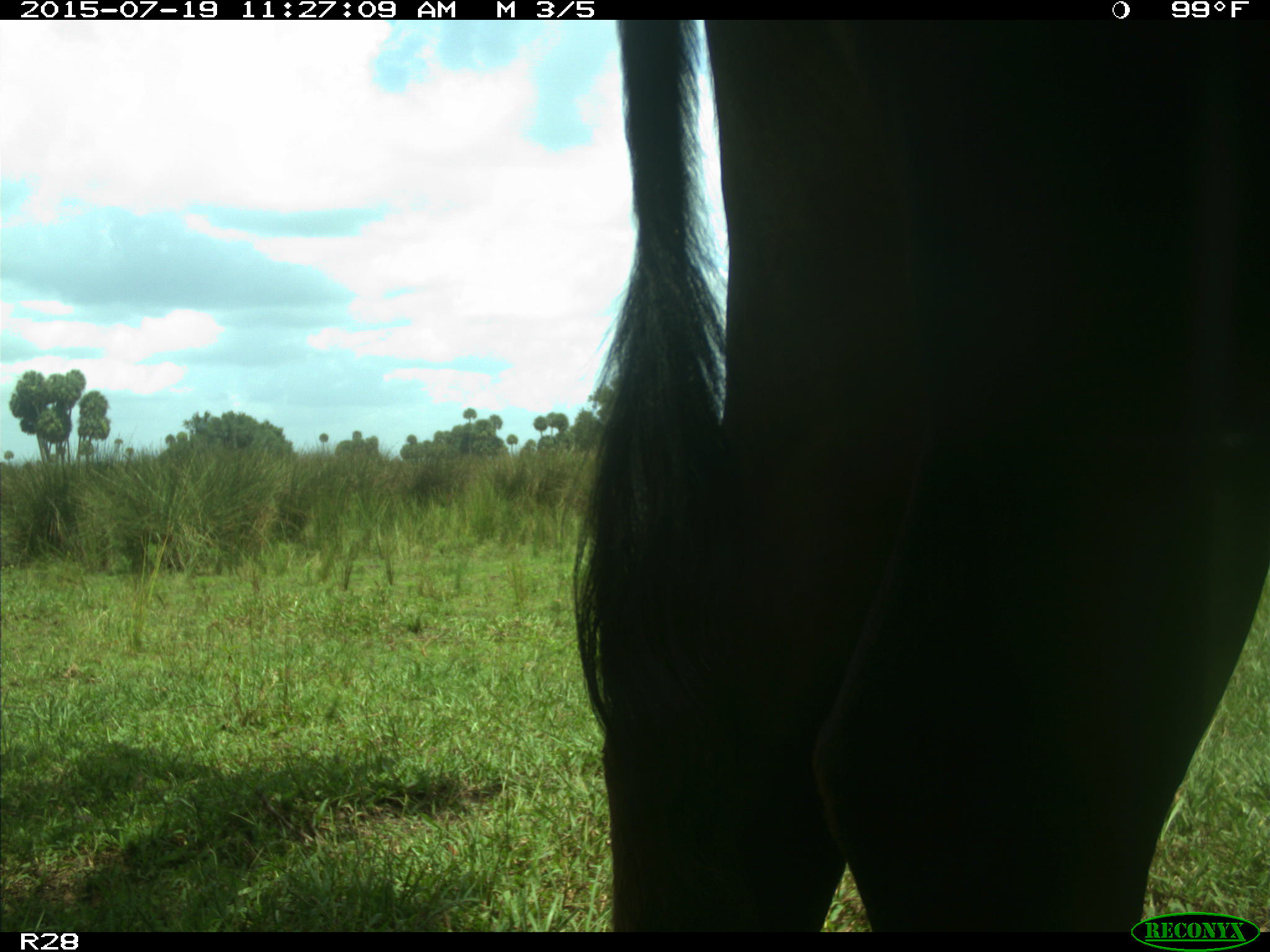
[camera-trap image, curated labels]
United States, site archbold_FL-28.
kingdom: Animalia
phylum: Chordata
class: Mammalia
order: Artiodactyla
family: Bovidae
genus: Bos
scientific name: Bos taurus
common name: domestic cow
Bos taurus (domestic cow).